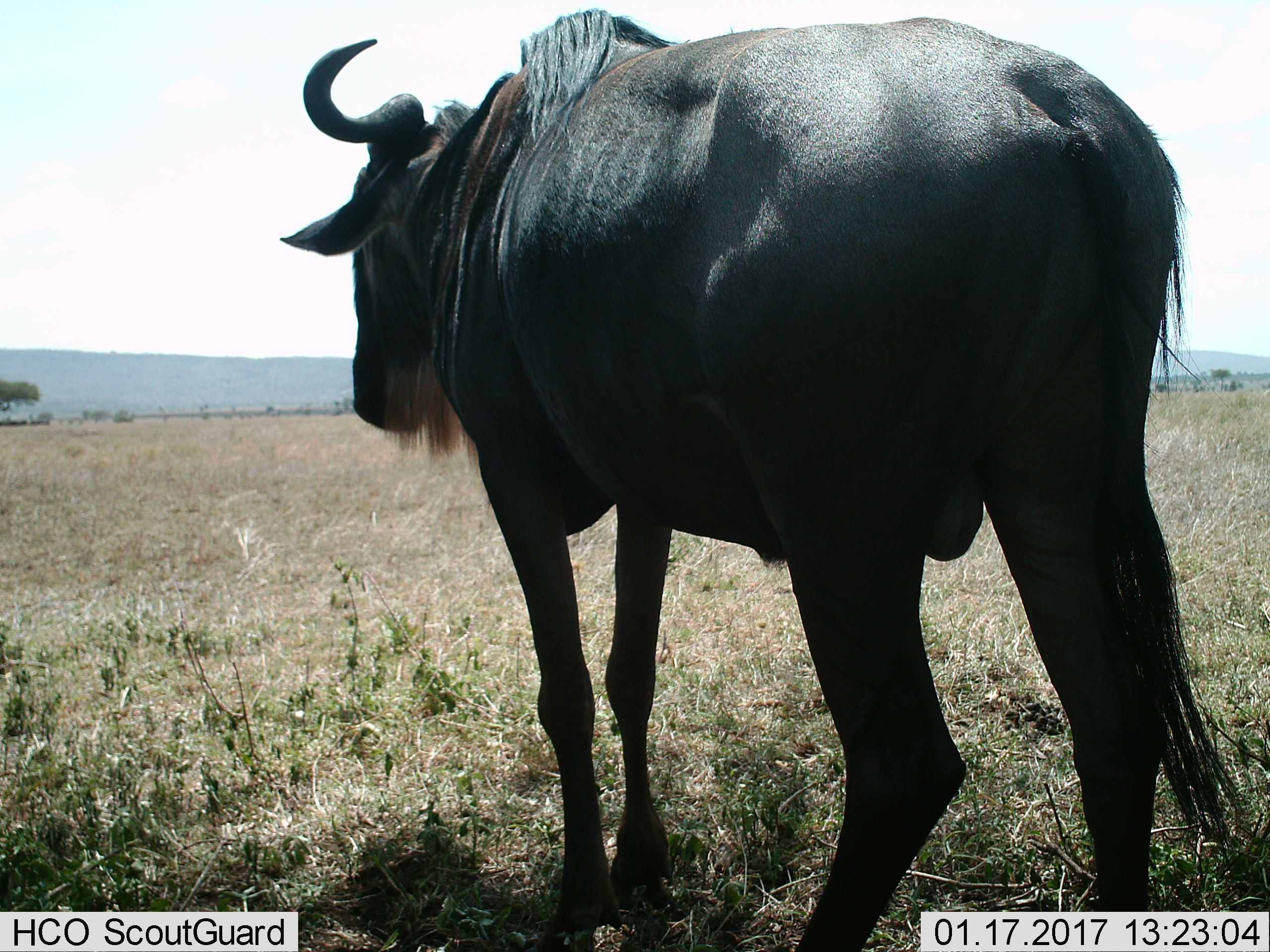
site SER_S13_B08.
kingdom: Animalia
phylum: Chordata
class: Mammalia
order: Artiodactyla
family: Bovidae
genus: Connochaetes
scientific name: Connochaetes taurinus taurinus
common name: blue wildebeest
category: wildebeestblue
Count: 1.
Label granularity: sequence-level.